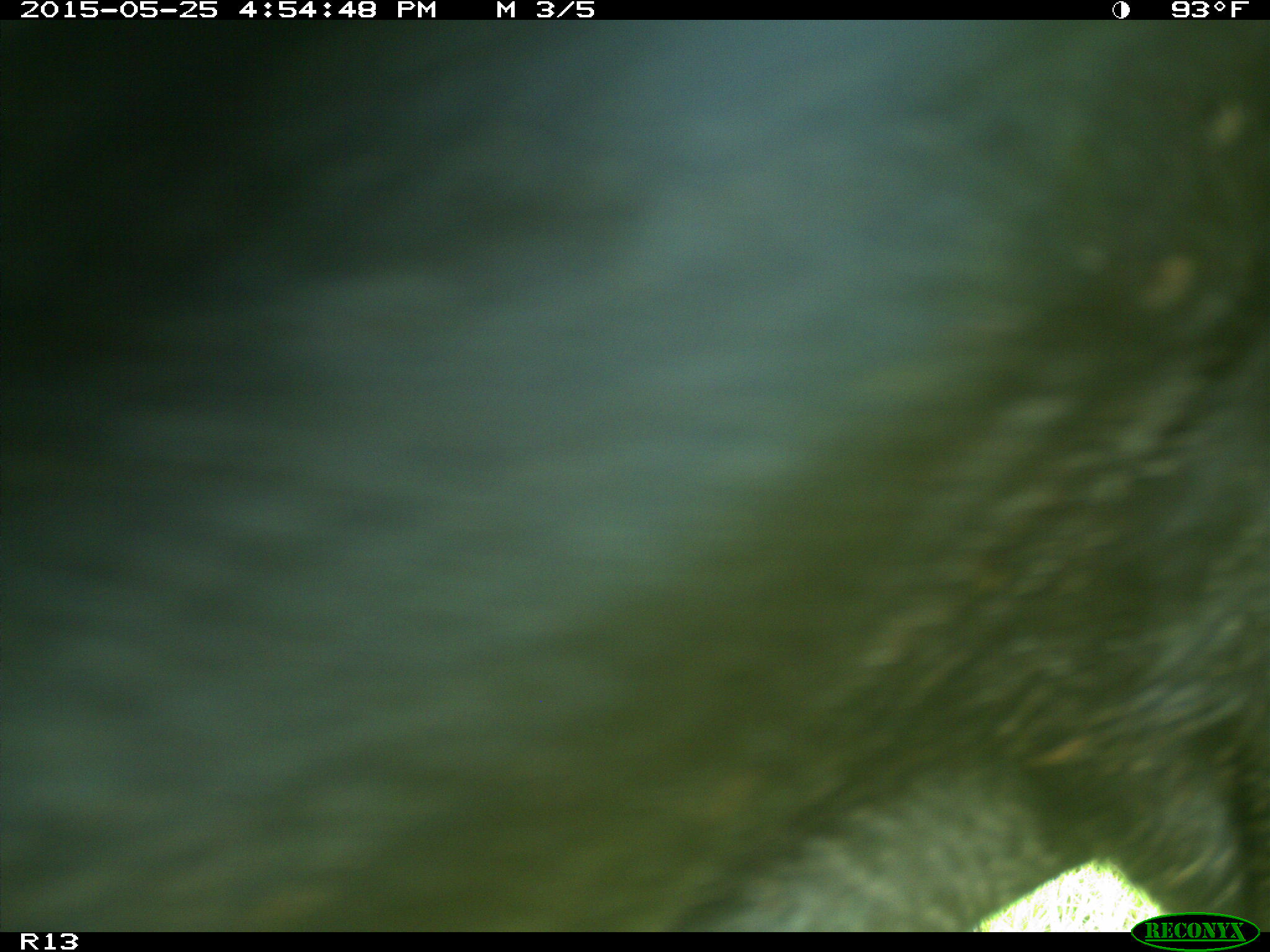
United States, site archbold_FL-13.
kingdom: Animalia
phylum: Chordata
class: Mammalia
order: Artiodactyla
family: Bovidae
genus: Bos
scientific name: Bos taurus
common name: domestic cow